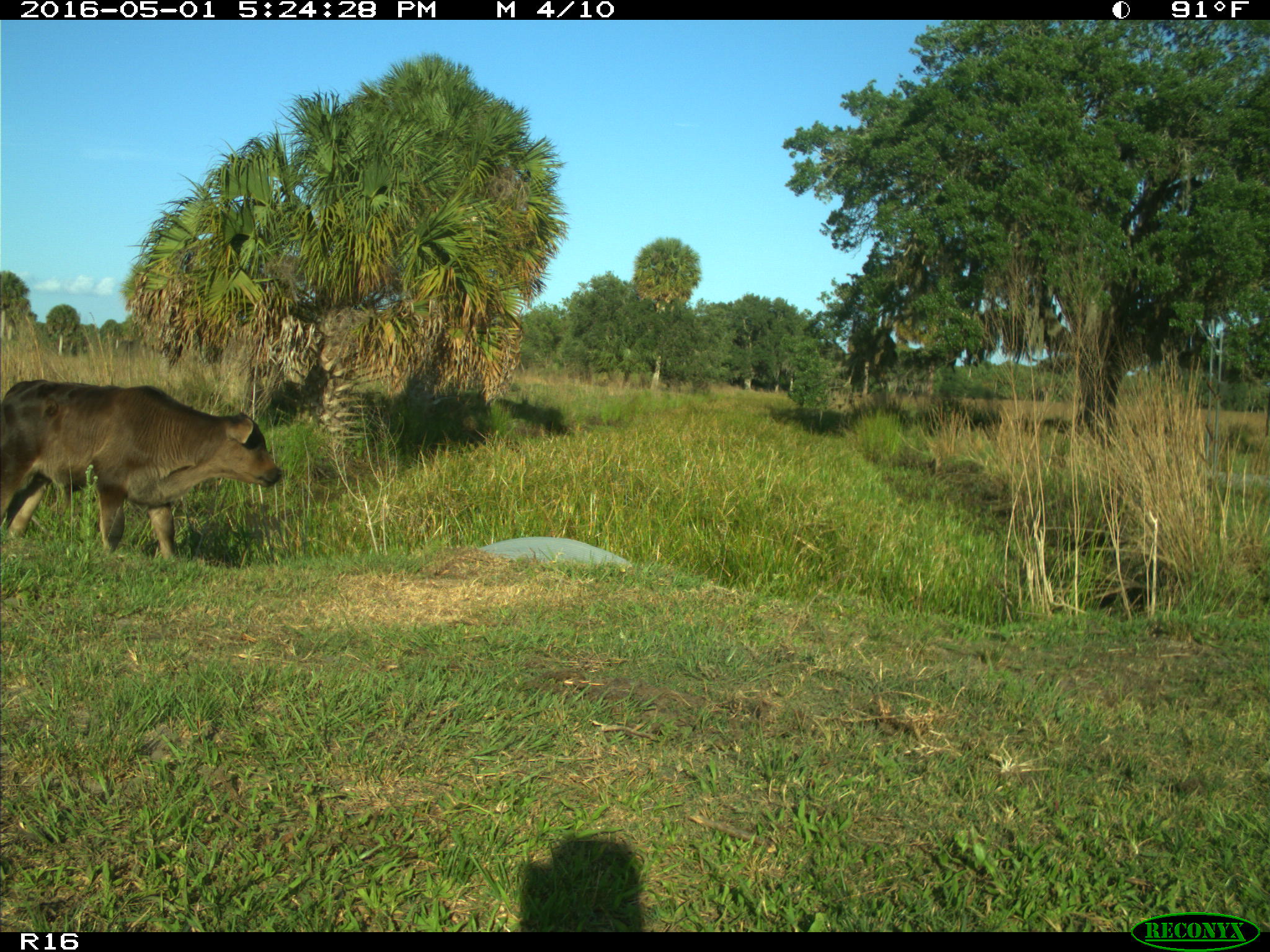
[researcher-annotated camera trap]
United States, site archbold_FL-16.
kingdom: Animalia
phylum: Chordata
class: Mammalia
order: Artiodactyla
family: Bovidae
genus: Bos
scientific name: Bos taurus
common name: domestic cow